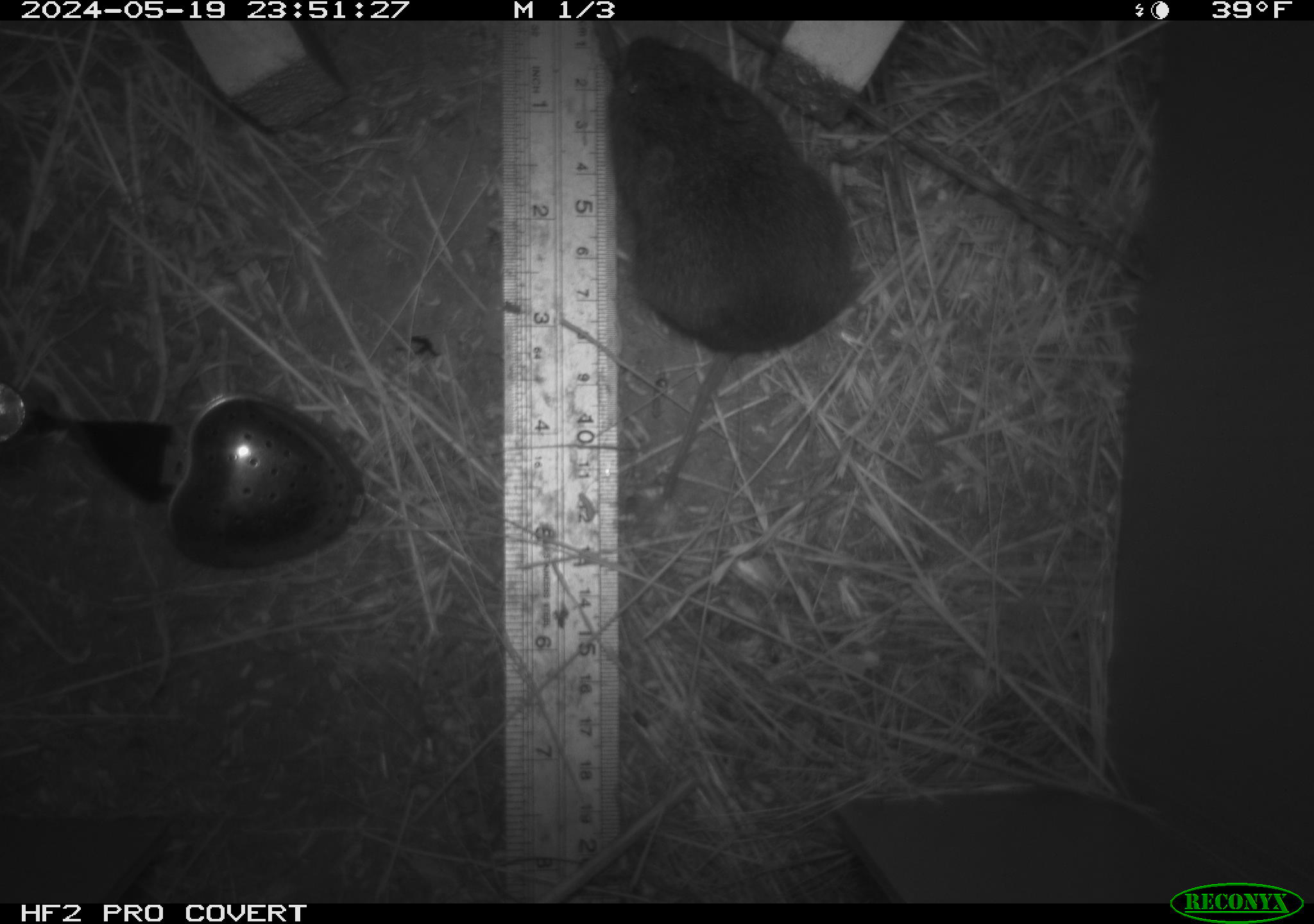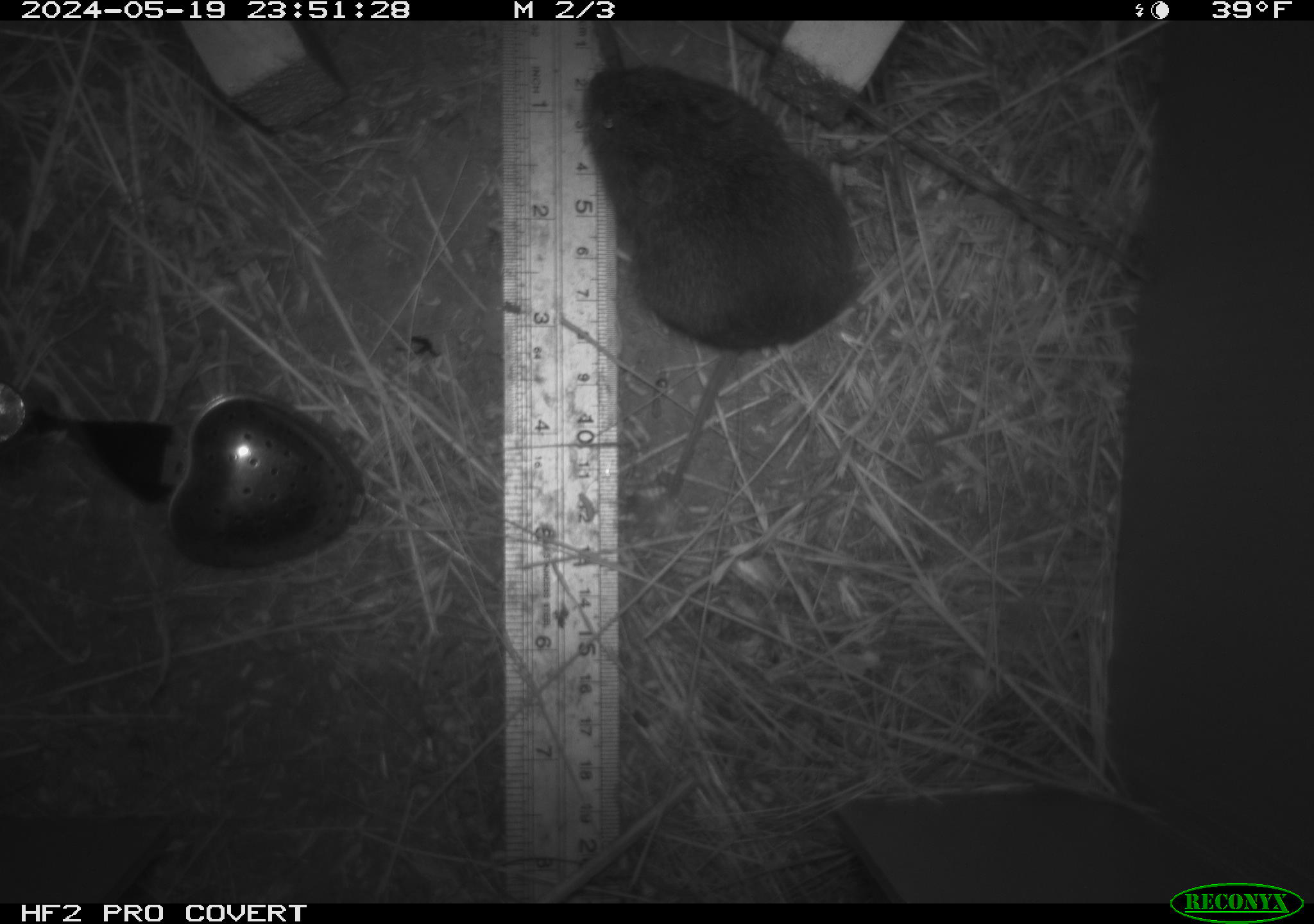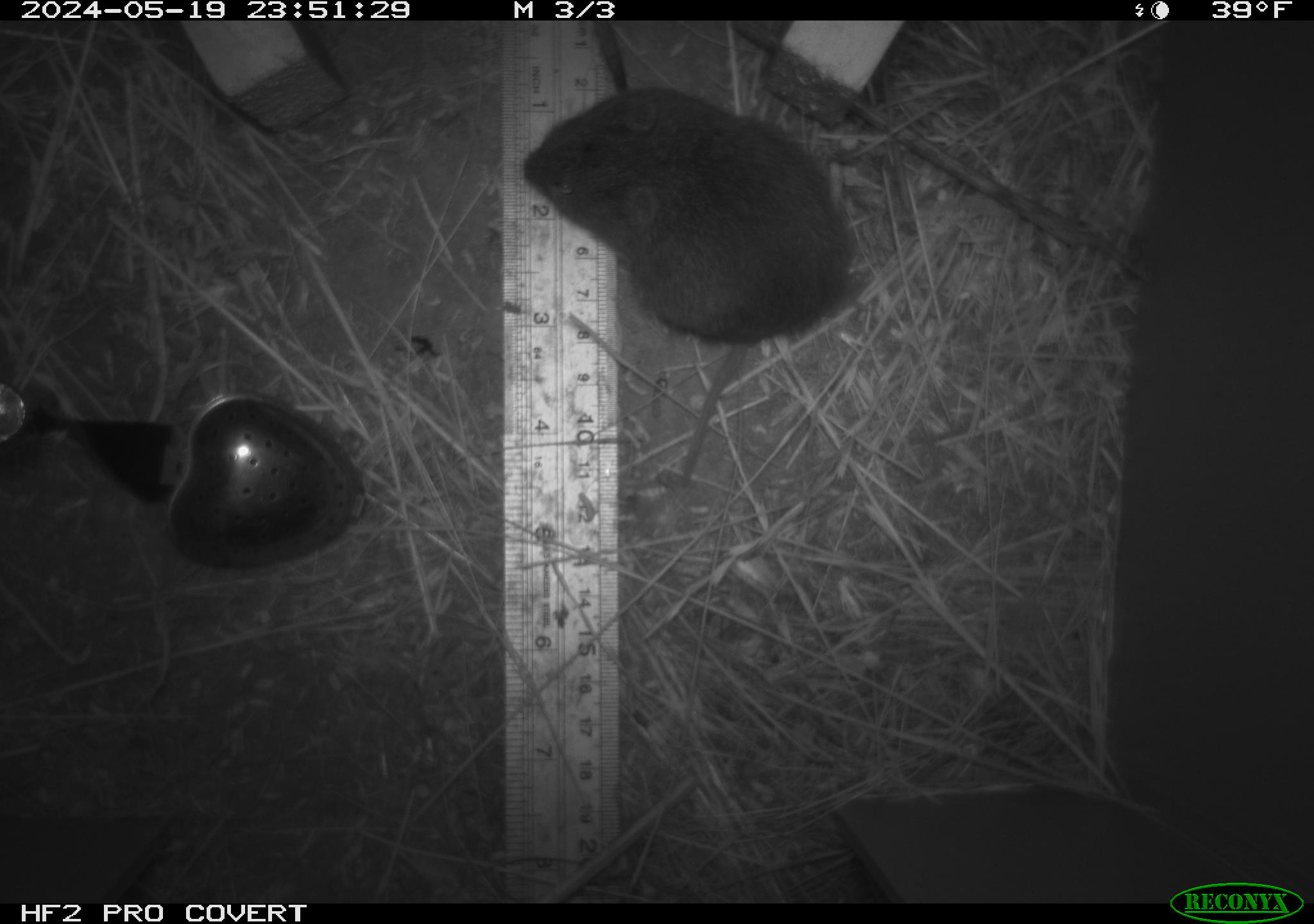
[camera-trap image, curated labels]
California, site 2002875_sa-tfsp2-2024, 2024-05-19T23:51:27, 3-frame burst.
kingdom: Animalia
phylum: Chordata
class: Mammalia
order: Rodentia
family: Cricetidae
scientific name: Arvicolinae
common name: voles, lemmings, and muskrats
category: arvicolinae subfamily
Arvicolinae subfamily (voles, lemmings, and muskrats) (Arvicolinae).